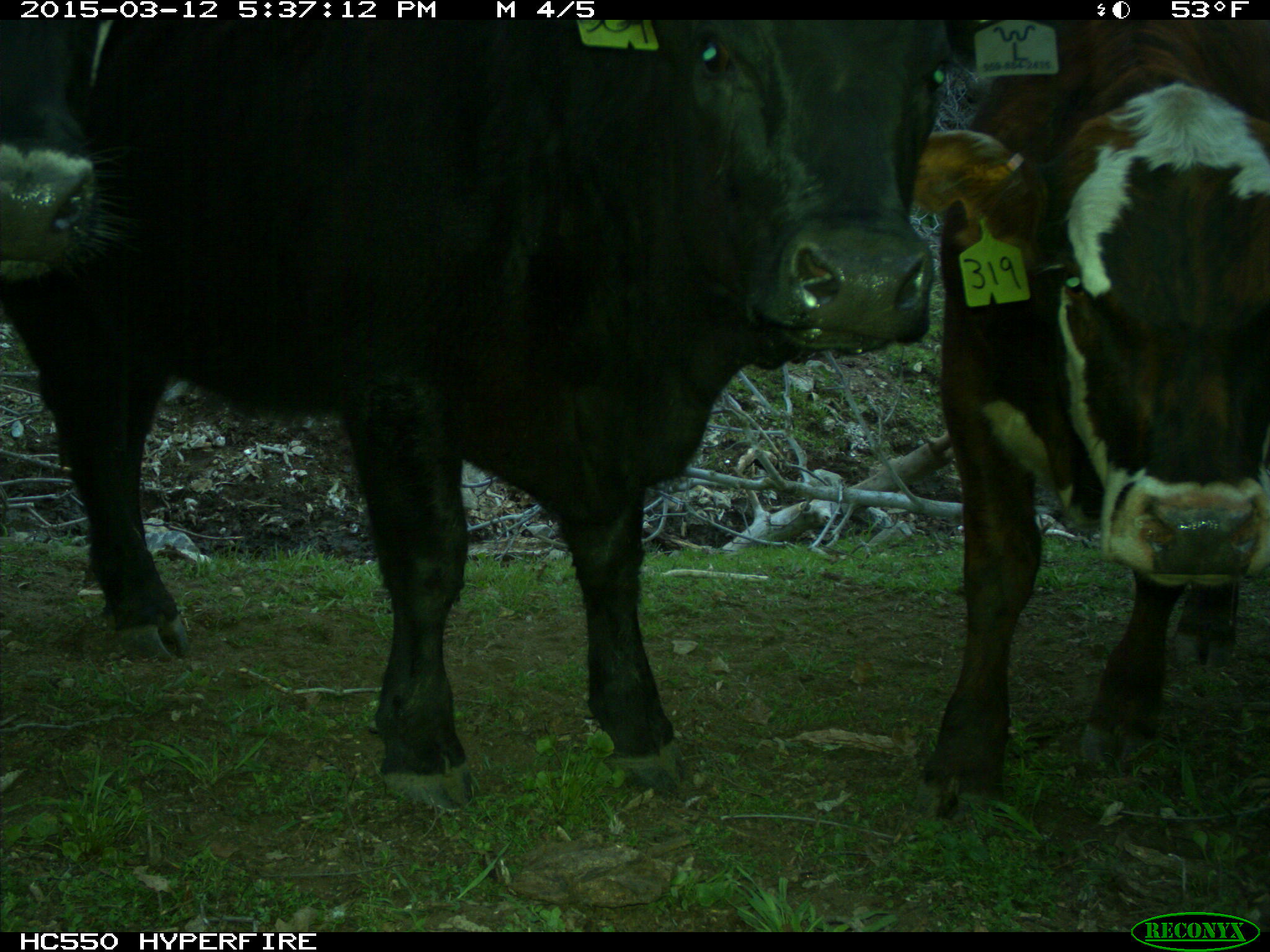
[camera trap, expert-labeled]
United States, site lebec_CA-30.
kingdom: Animalia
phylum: Chordata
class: Mammalia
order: Artiodactyla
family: Bovidae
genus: Bos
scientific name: Bos taurus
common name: domestic cow